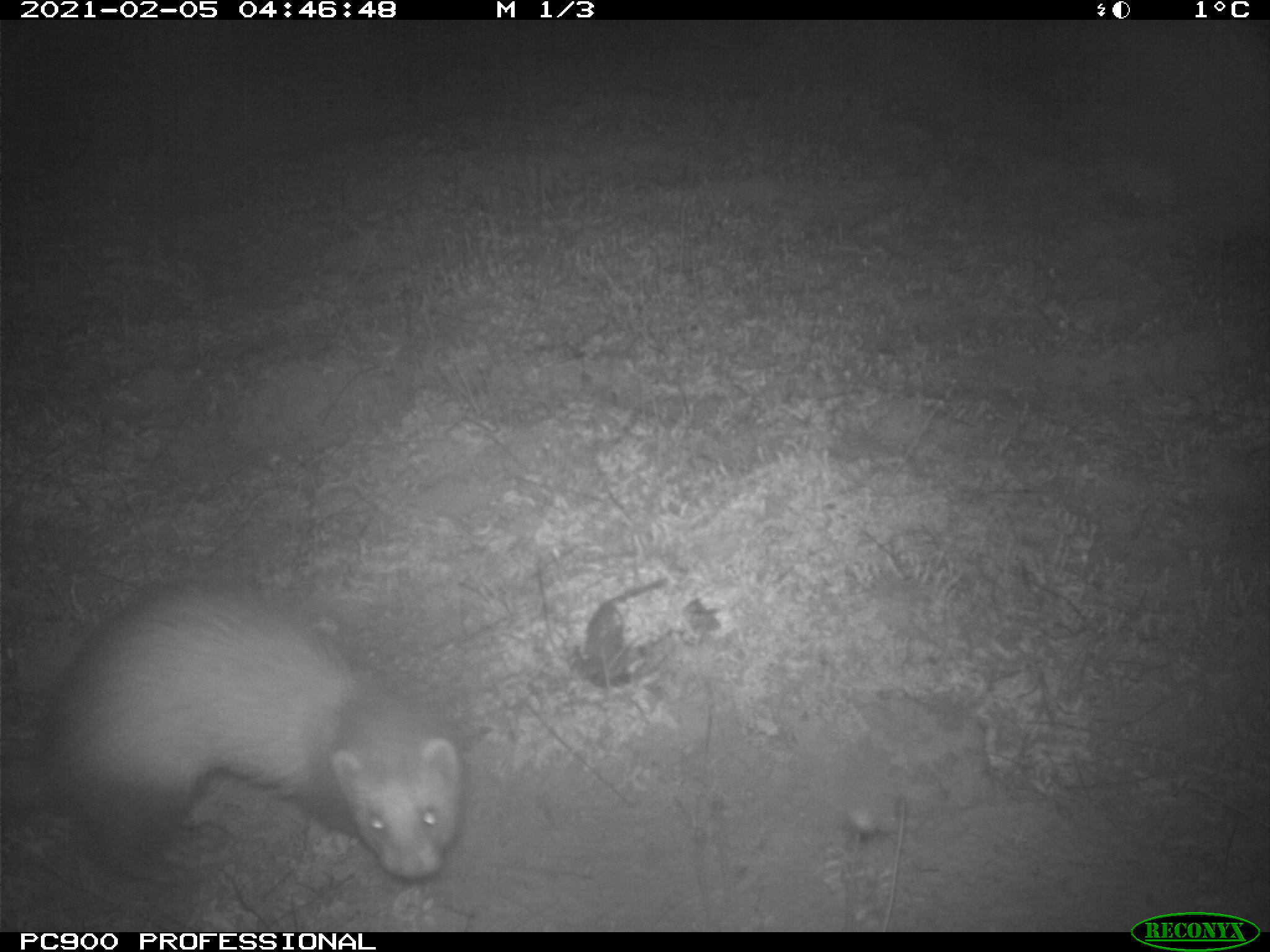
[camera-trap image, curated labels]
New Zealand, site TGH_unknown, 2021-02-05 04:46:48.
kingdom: Animalia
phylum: Chordata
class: Mammalia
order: Carnivora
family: Mustelidae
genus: Mustela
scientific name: Mustela furo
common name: ferret